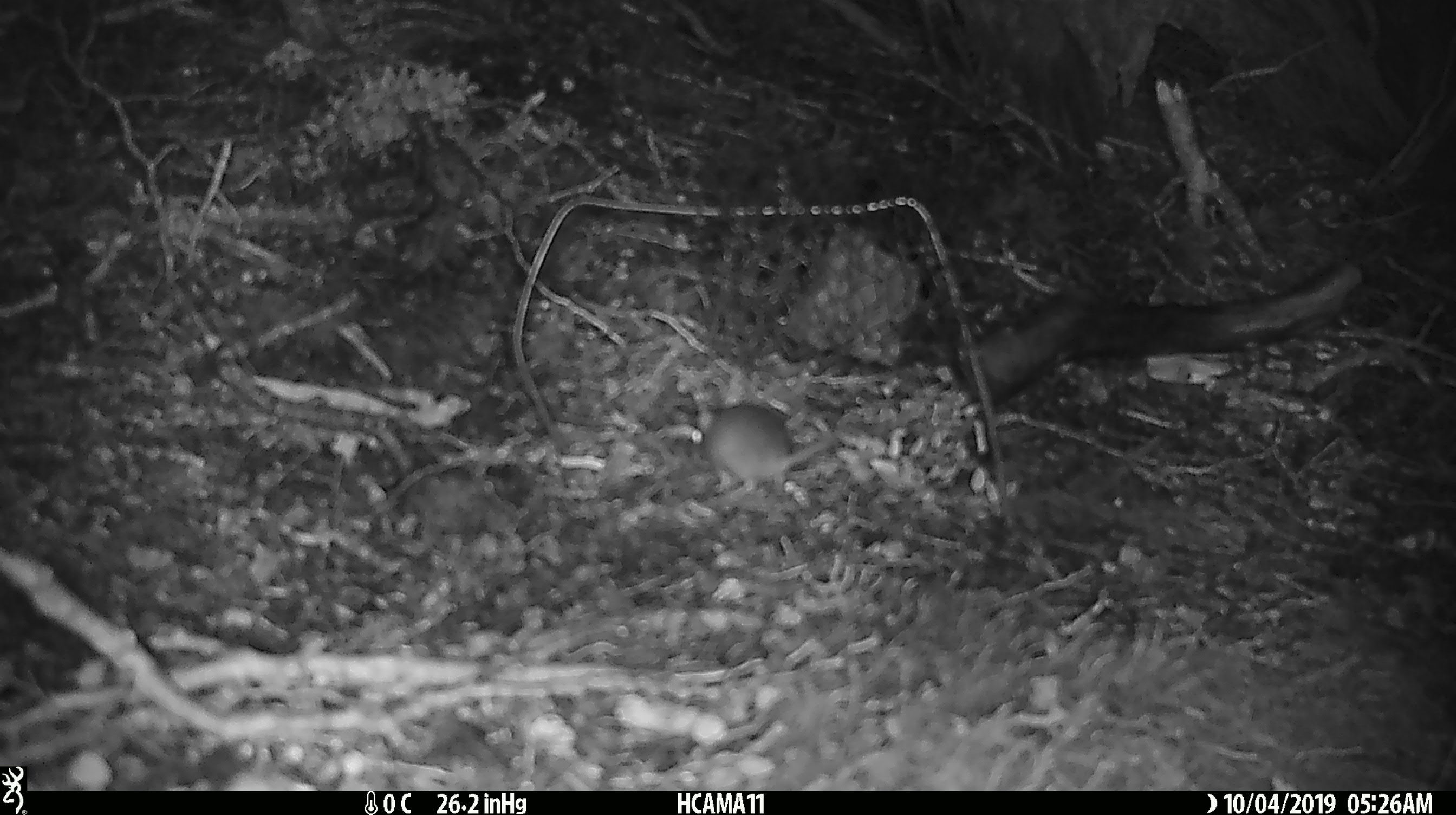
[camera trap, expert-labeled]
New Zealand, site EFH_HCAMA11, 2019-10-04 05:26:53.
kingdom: Animalia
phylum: Chordata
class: Mammalia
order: Rodentia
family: Muridae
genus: Mus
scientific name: Mus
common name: mouse